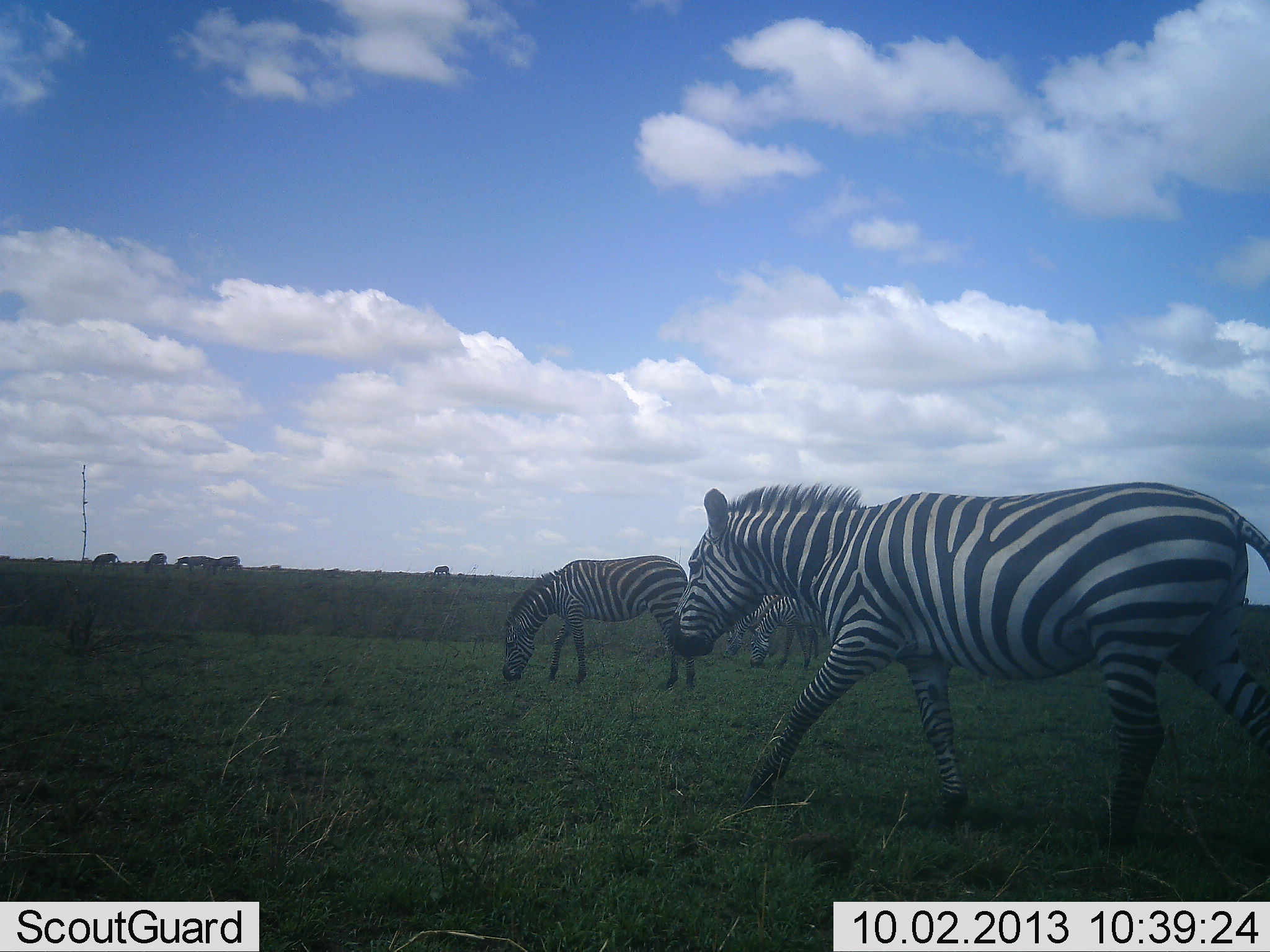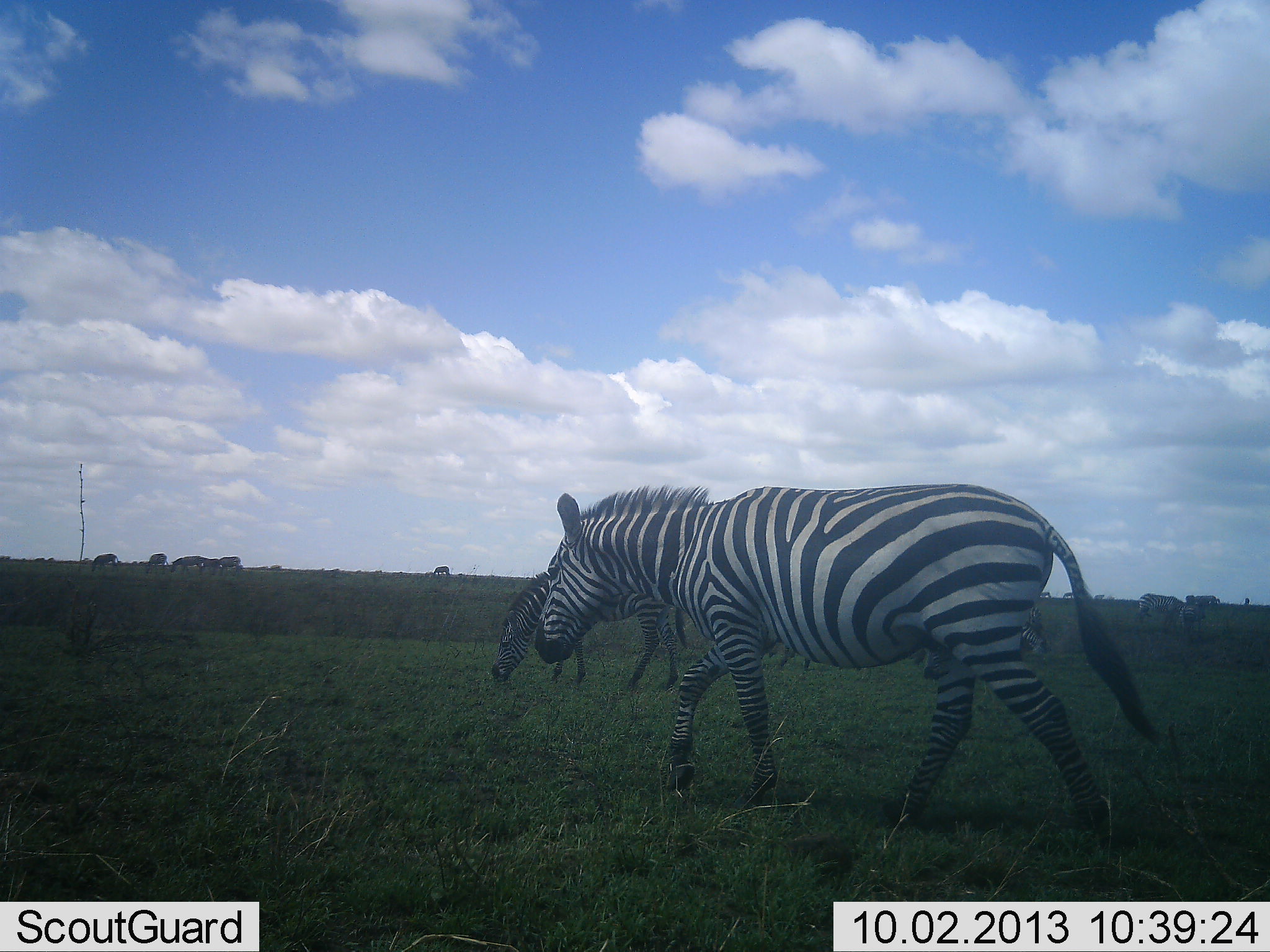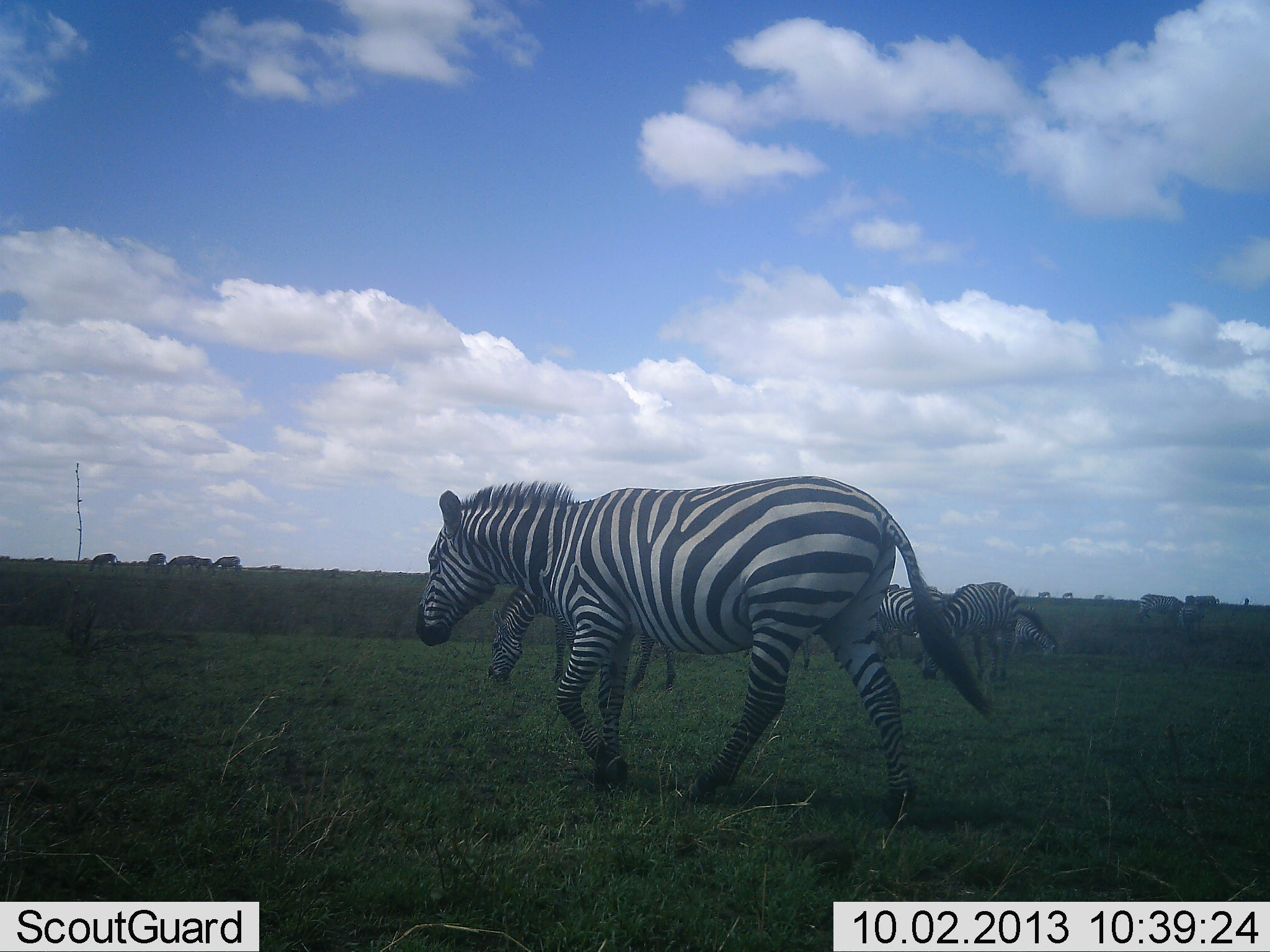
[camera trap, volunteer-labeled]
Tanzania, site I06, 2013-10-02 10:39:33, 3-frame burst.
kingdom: Animalia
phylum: Chordata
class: Mammalia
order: Perissodactyla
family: Equidae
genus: Equus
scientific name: Equus quagga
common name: plains zebra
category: zebra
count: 7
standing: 42%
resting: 5%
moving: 81%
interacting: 7%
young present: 2%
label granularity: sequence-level